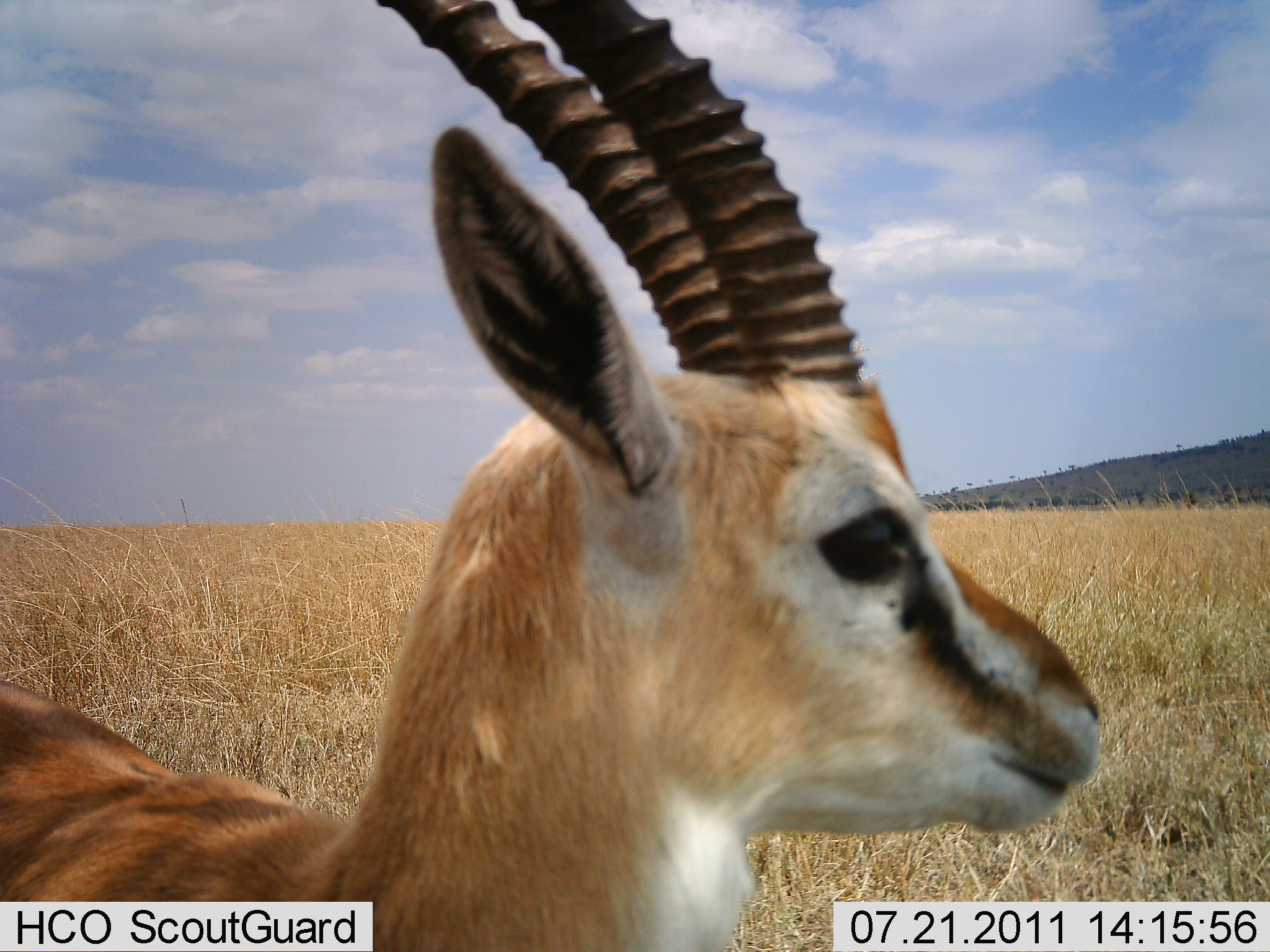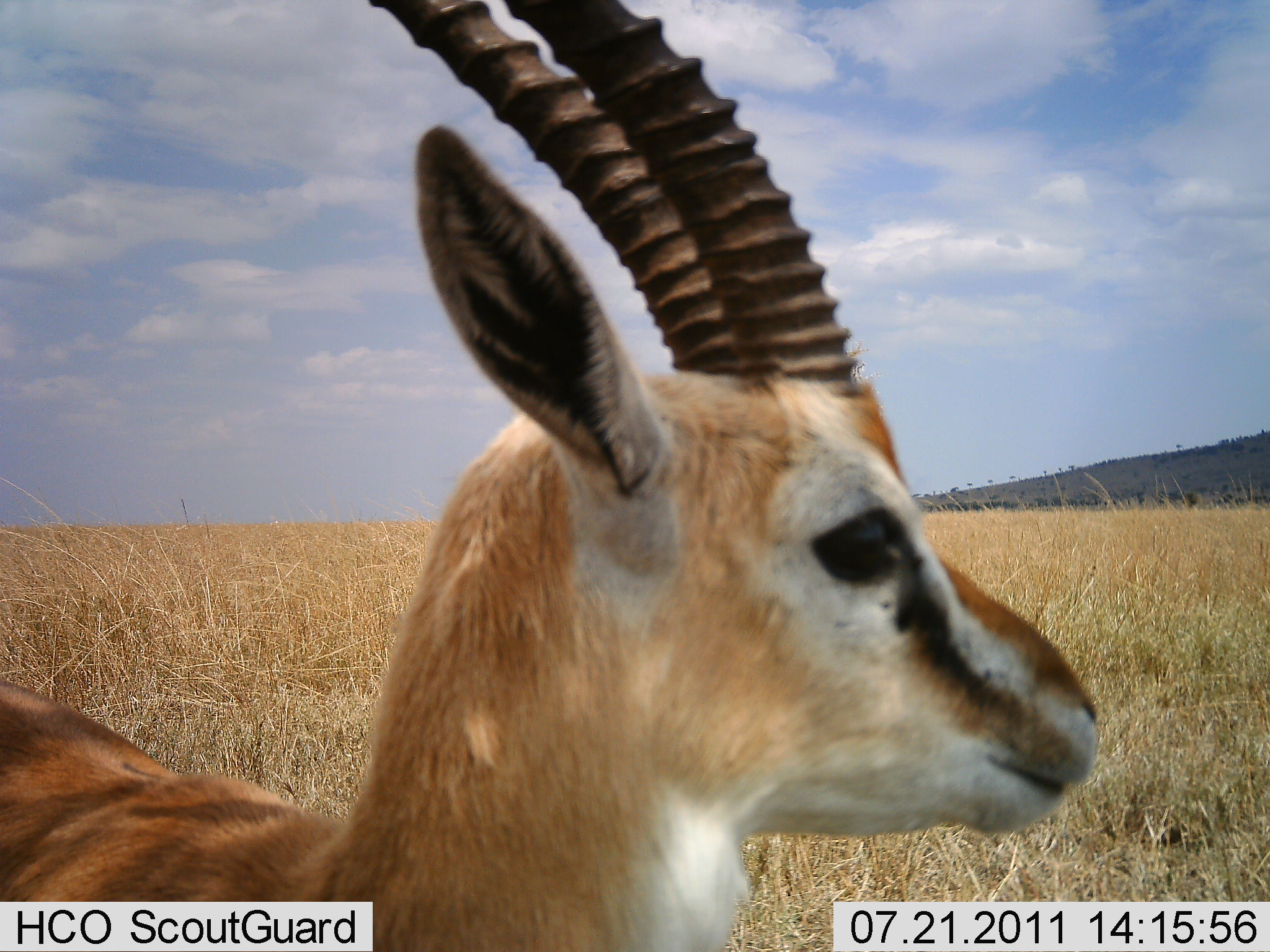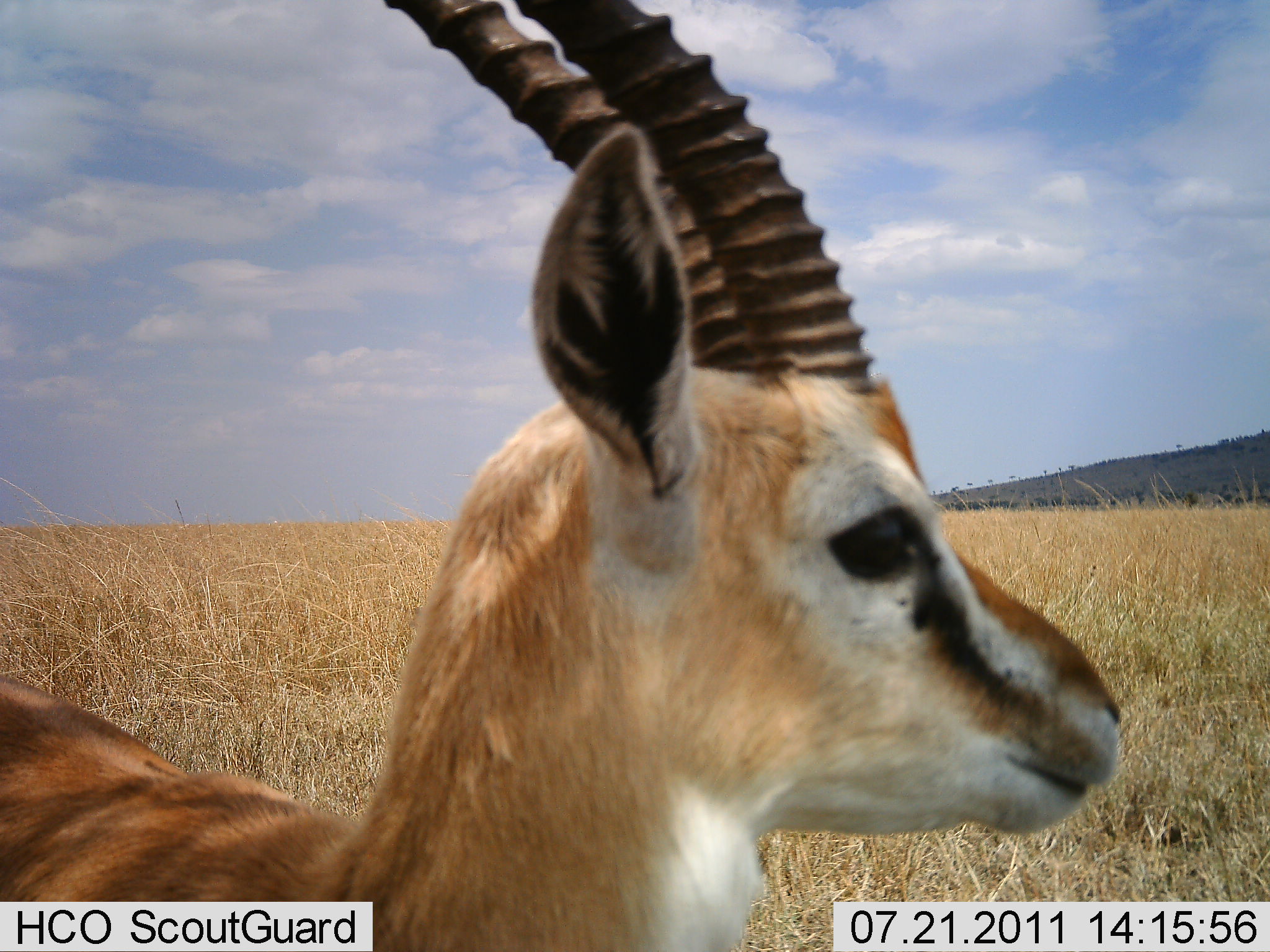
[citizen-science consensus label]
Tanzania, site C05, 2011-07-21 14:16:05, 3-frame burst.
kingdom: Animalia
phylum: Chordata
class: Mammalia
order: Artiodactyla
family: Bovidae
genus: Eudorcas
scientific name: Eudorcas thomsonii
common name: thomson's gazelle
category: gazellethomsons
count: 1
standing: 100%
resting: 0%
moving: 0%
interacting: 0%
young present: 0%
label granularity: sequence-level